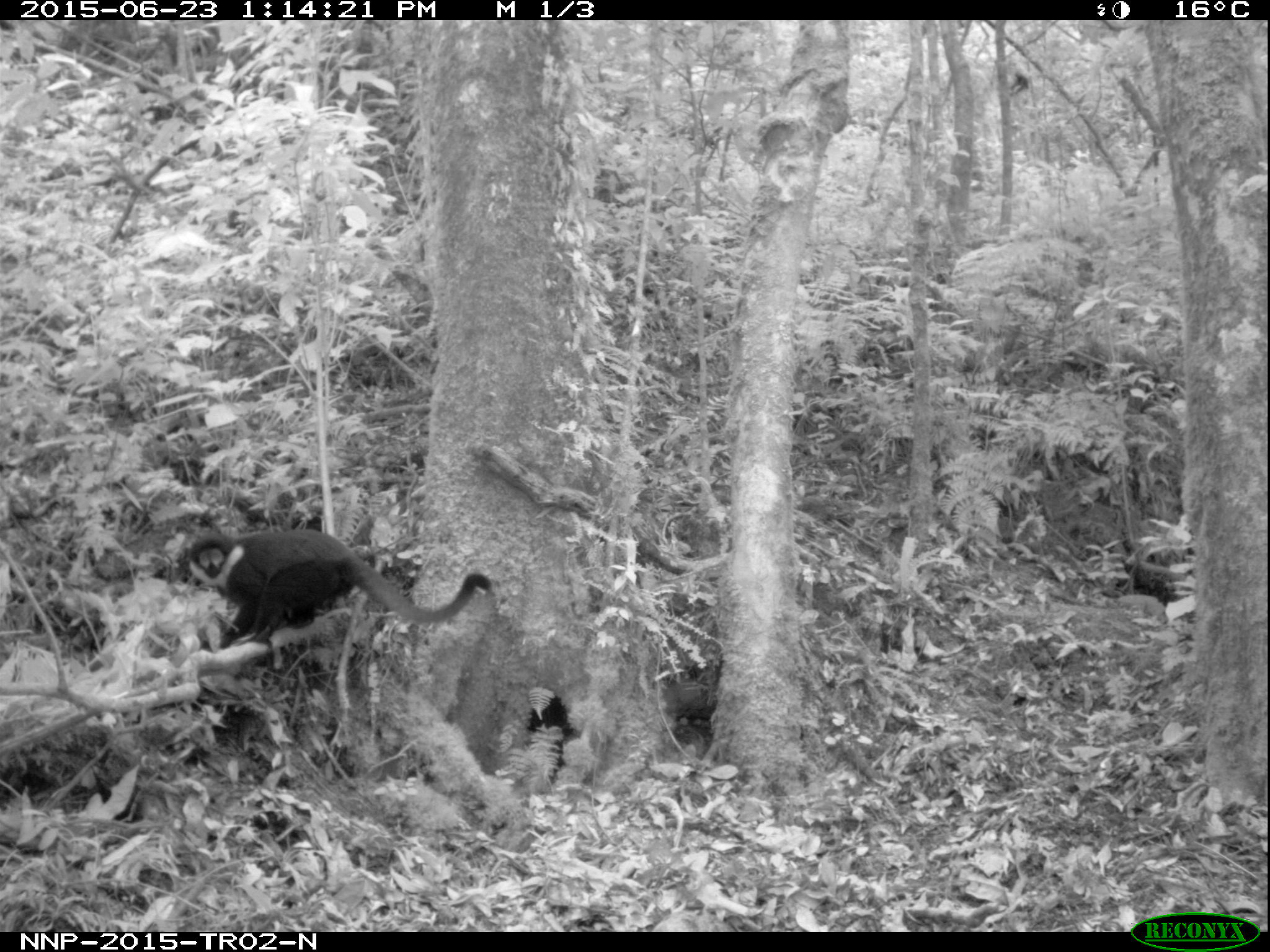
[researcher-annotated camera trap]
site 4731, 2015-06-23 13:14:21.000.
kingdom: Animalia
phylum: Chordata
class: Mammalia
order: Primates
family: Cercopithecidae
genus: Allochrocebus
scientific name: Allochrocebus lhoesti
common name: l'hoest's monkey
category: cercopithecus lhoesti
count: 1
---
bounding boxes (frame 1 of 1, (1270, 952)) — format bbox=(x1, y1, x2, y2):
cercopithecus lhoesti: bbox=(184, 527, 495, 647)